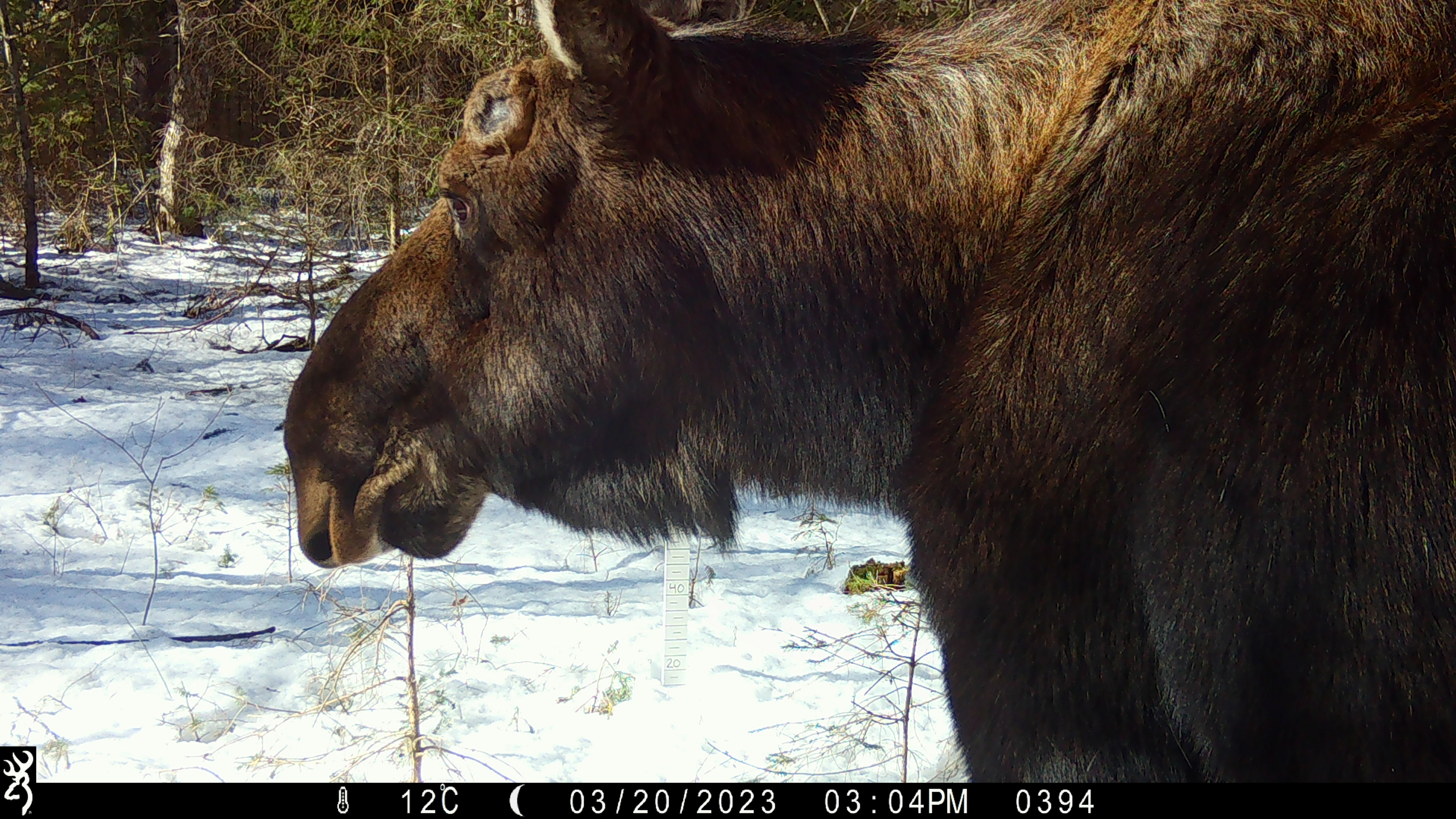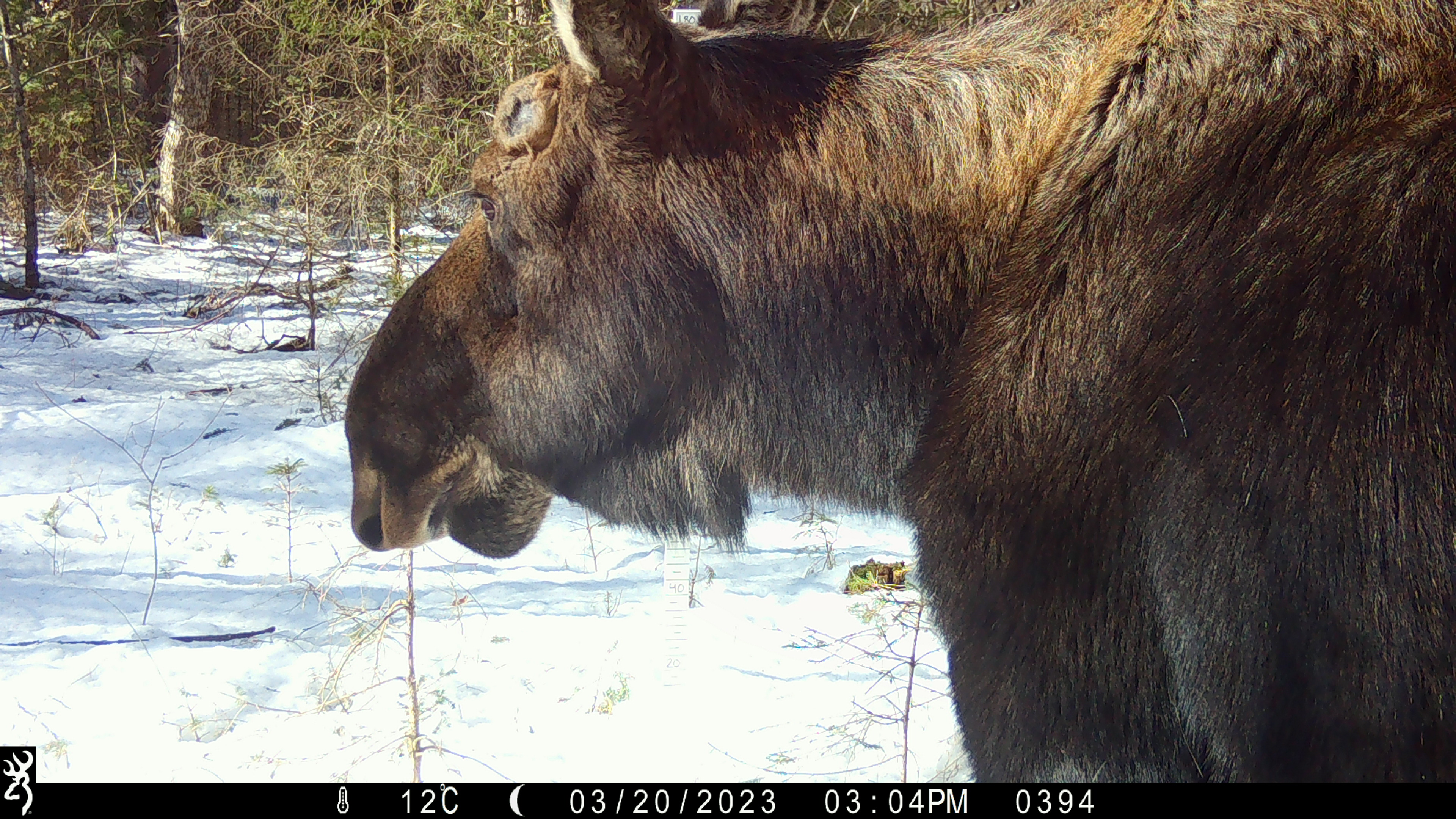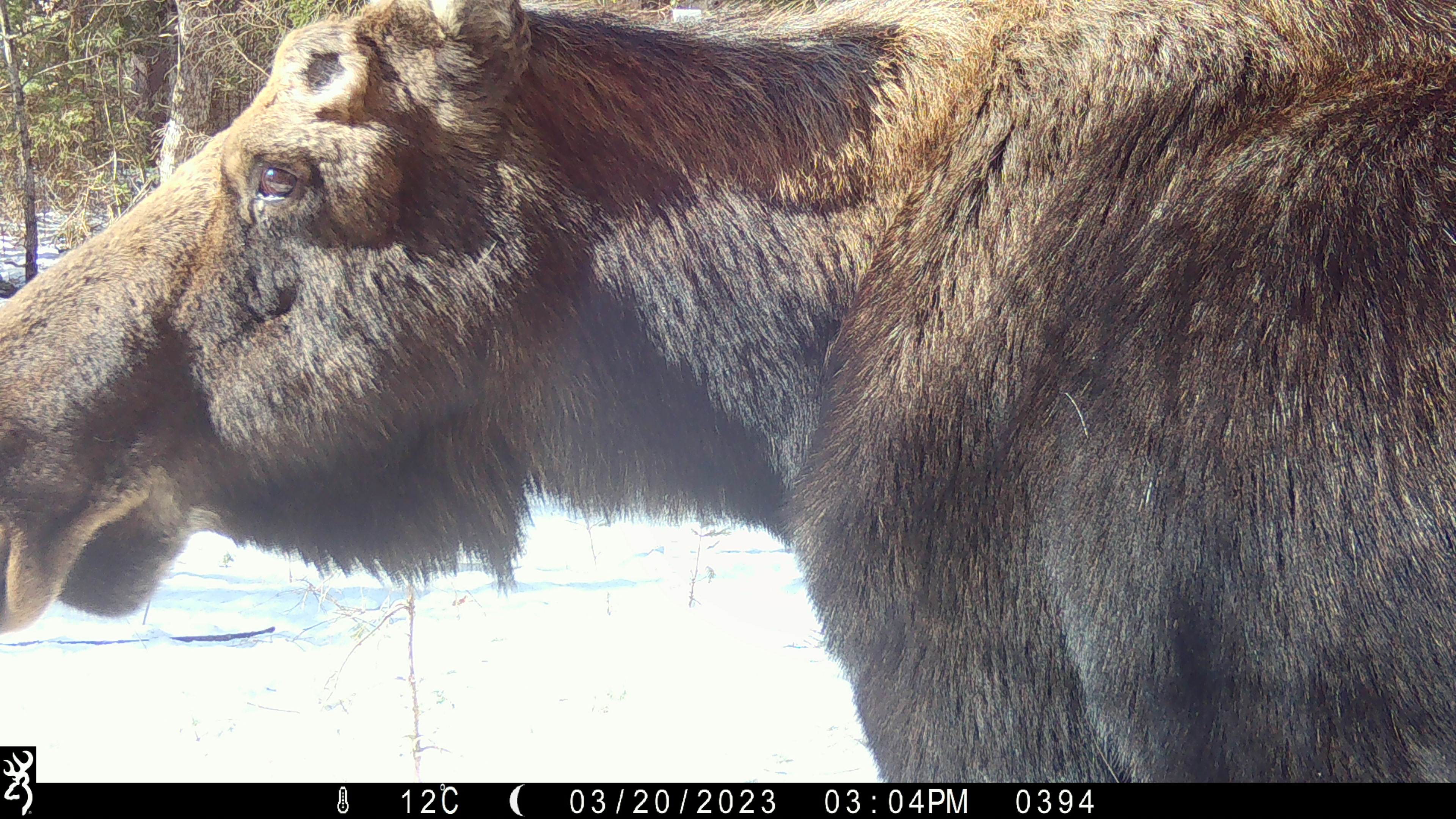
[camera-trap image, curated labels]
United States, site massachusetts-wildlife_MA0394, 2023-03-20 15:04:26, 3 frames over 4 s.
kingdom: Animalia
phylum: Chordata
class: Mammalia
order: Artiodactyla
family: Cervidae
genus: Alces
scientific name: Alces alces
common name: moose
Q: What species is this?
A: Moose (Alces alces).